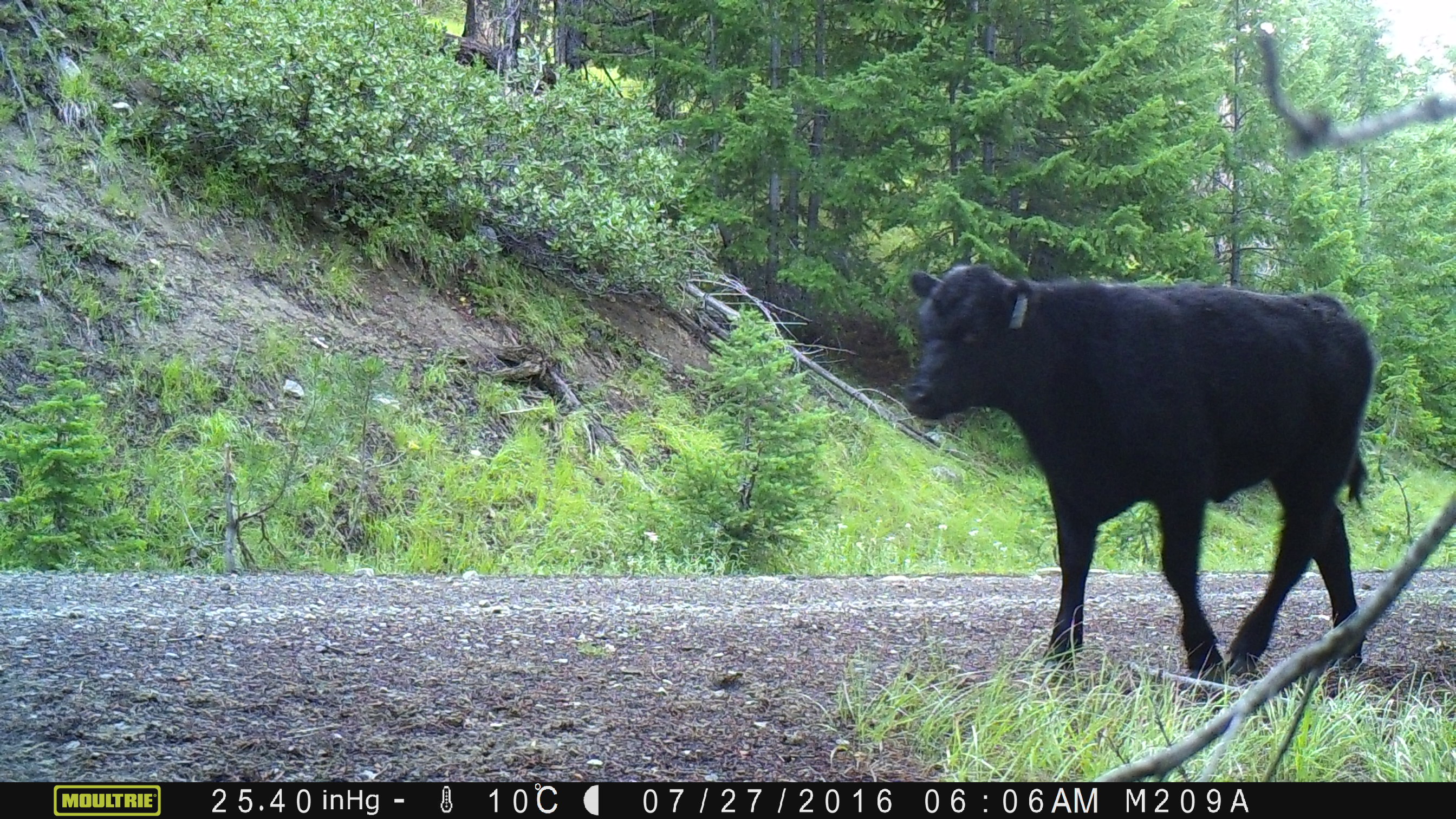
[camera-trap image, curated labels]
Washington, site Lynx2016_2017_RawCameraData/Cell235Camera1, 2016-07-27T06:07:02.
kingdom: Animalia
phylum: Chordata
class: Mammalia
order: Artiodactyla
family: Bovidae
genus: Bos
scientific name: Bos taurus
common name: domestic cattle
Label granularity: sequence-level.